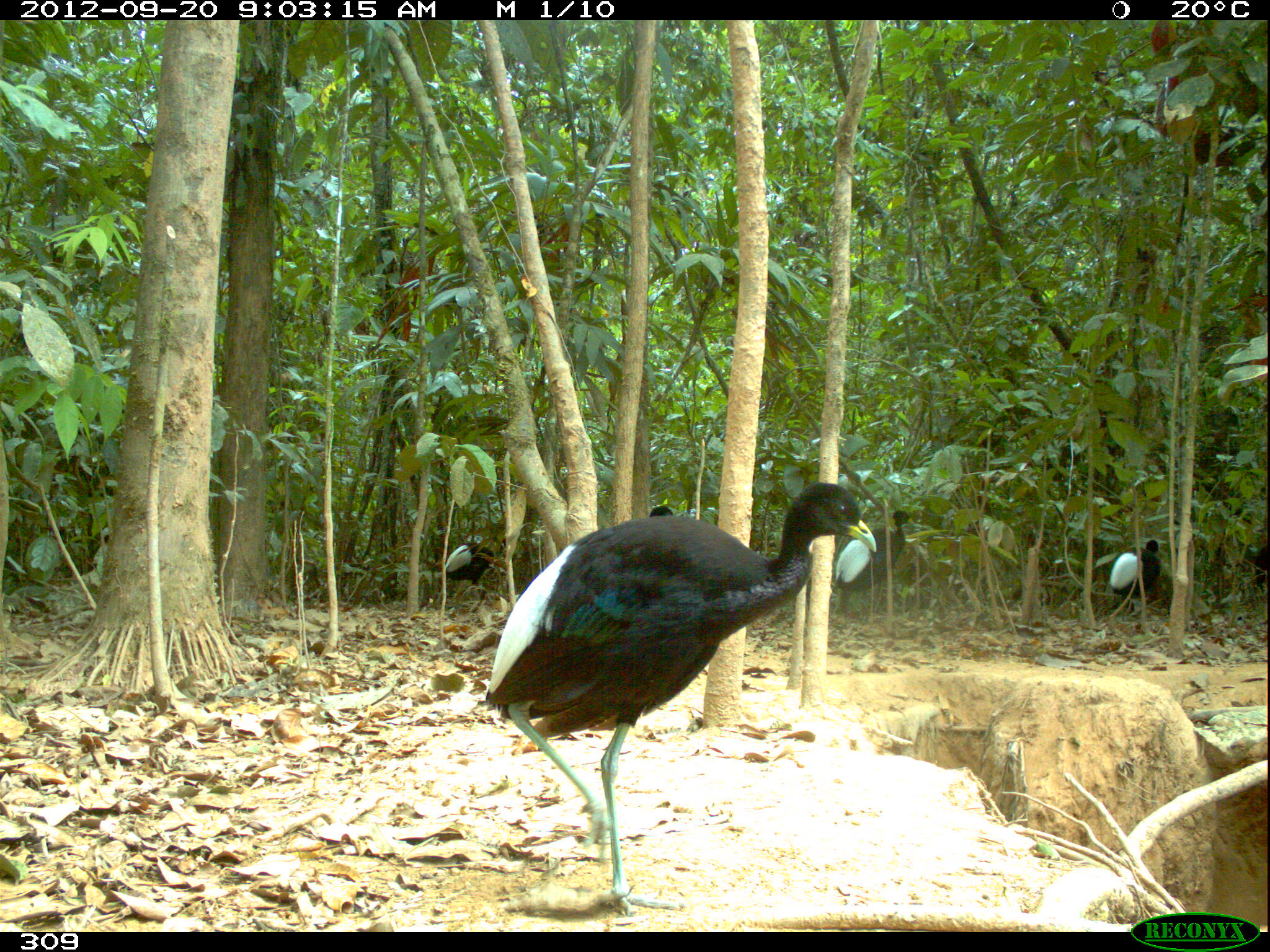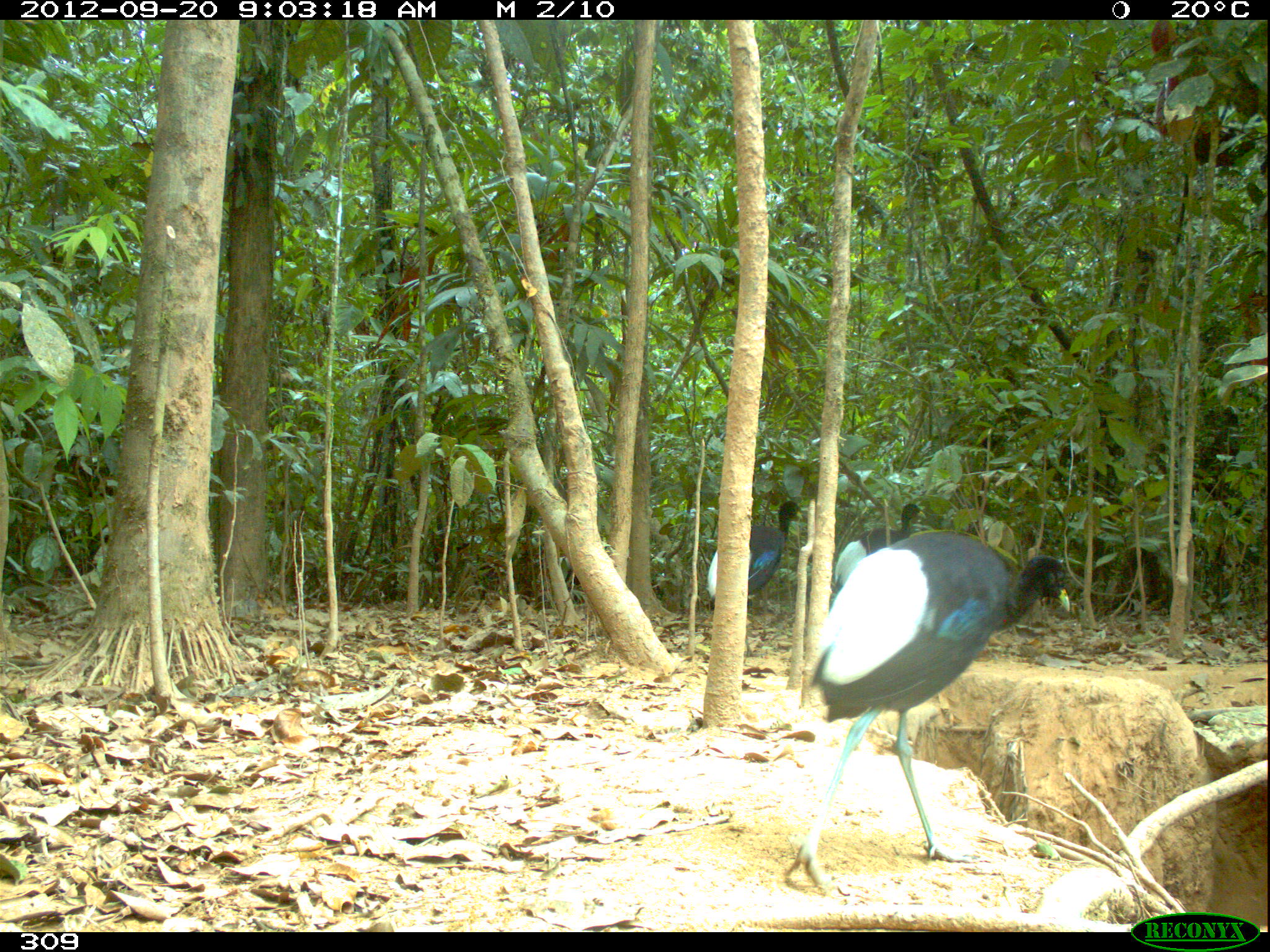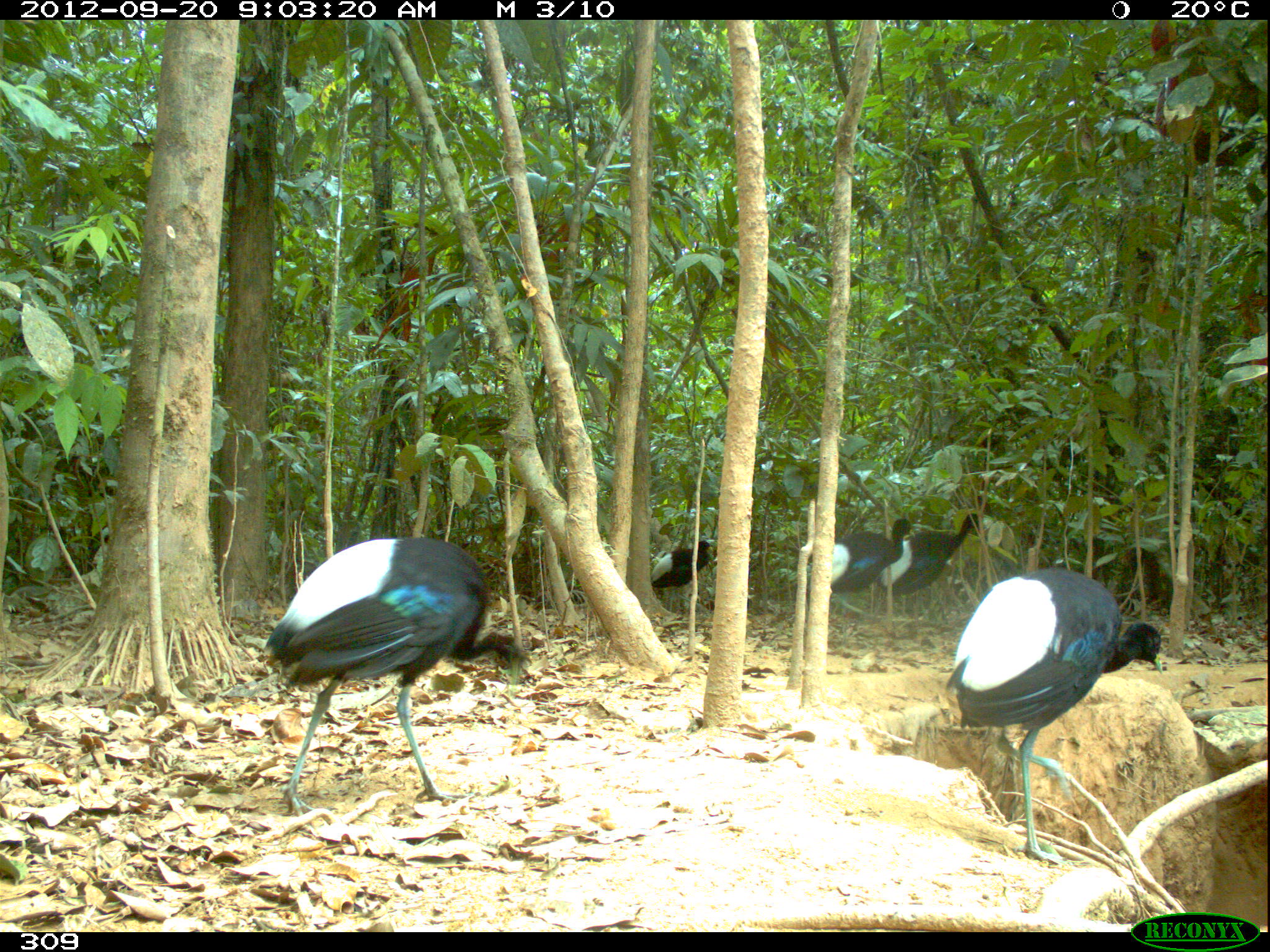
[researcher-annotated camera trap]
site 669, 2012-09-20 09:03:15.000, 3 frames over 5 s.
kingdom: Animalia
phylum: Chordata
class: Aves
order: Gruiformes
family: Psophiidae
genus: Psophia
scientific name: Psophia leucoptera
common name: pale-winged trumpeter